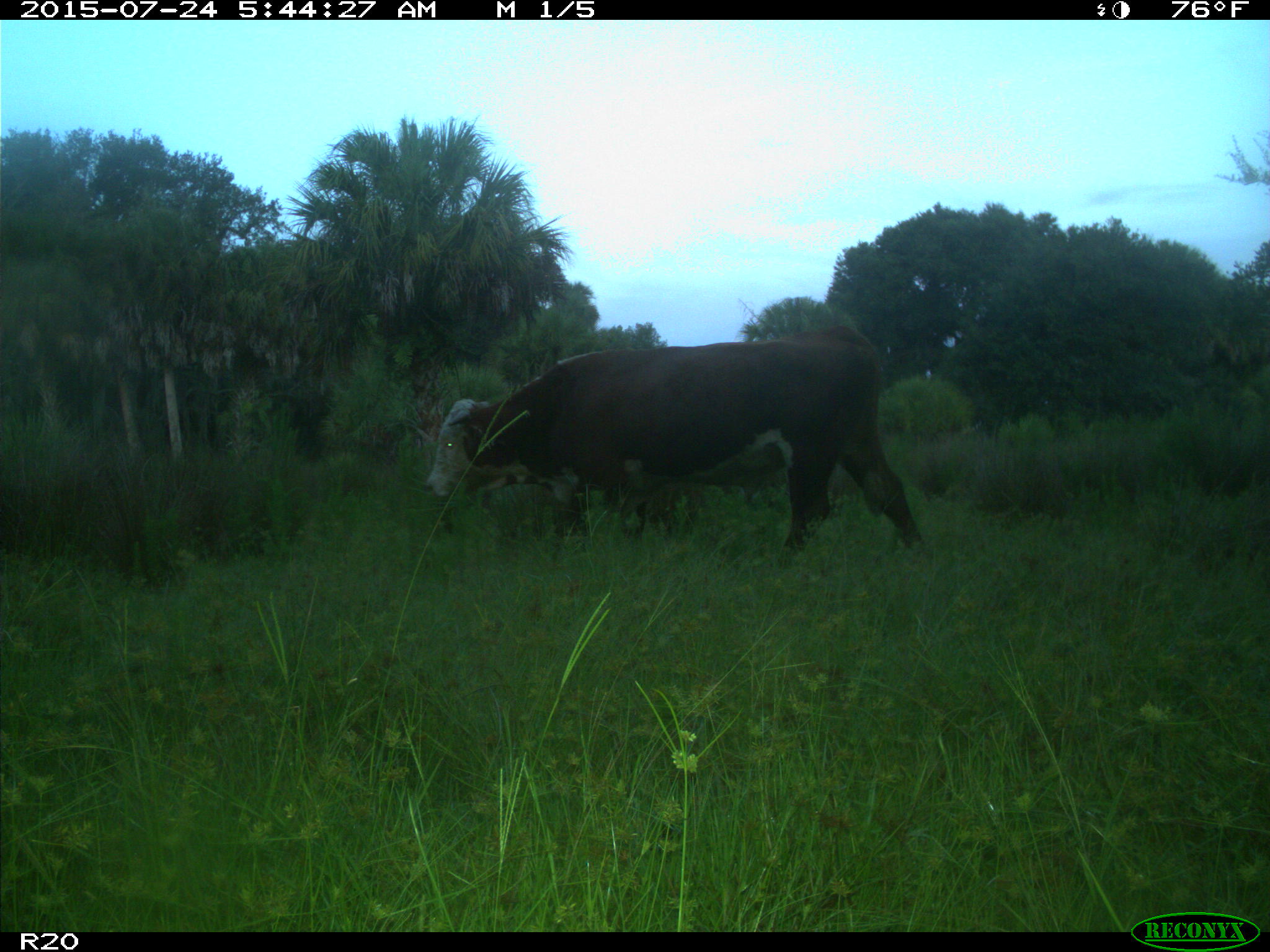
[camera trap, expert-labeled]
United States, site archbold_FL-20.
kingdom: Animalia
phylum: Chordata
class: Mammalia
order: Artiodactyla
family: Bovidae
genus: Bos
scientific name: Bos taurus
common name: domestic cow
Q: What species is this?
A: Bos taurus (domestic cow).